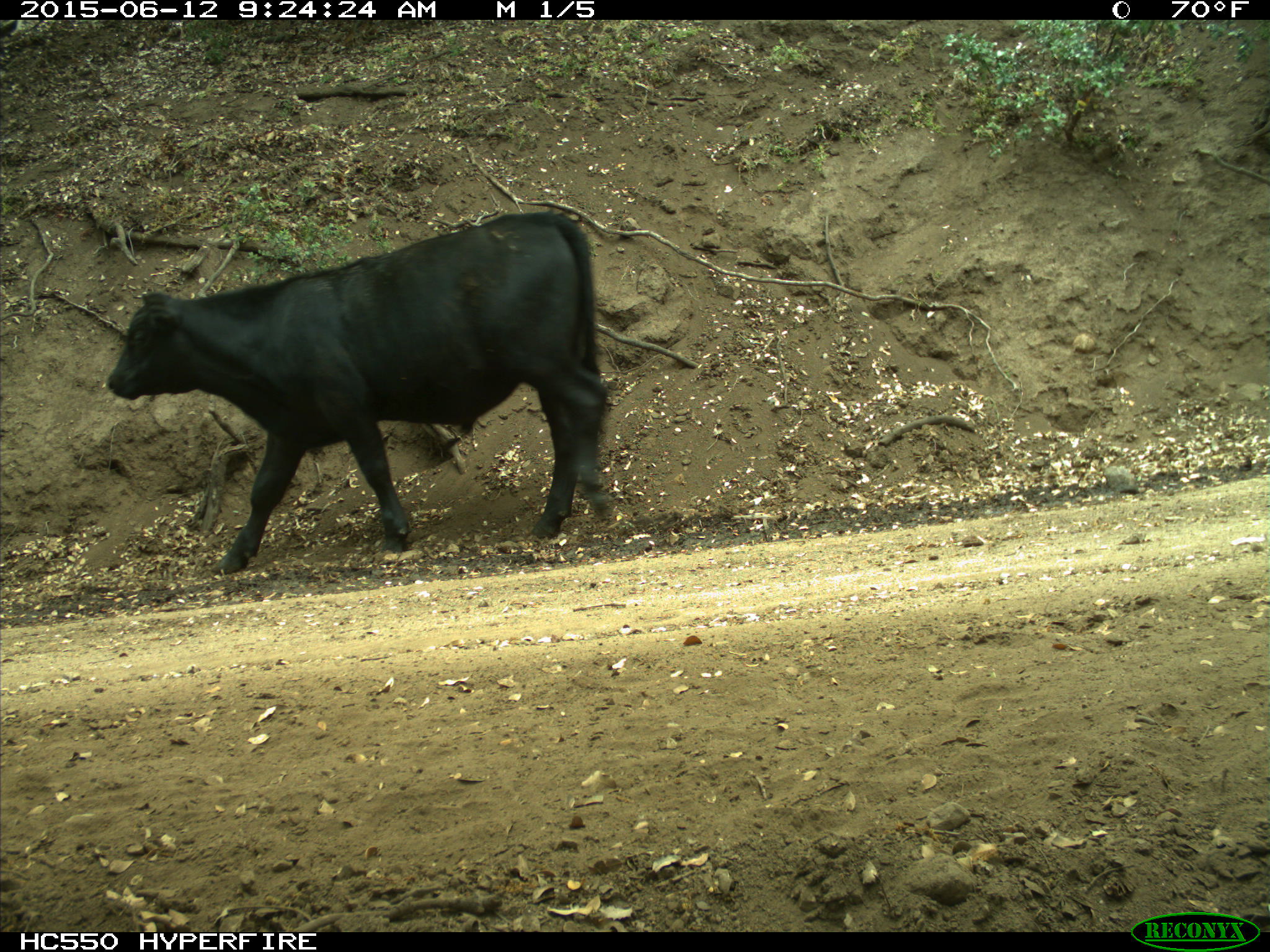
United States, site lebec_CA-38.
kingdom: Animalia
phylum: Chordata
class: Mammalia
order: Artiodactyla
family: Bovidae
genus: Bos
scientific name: Bos taurus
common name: domestic cow